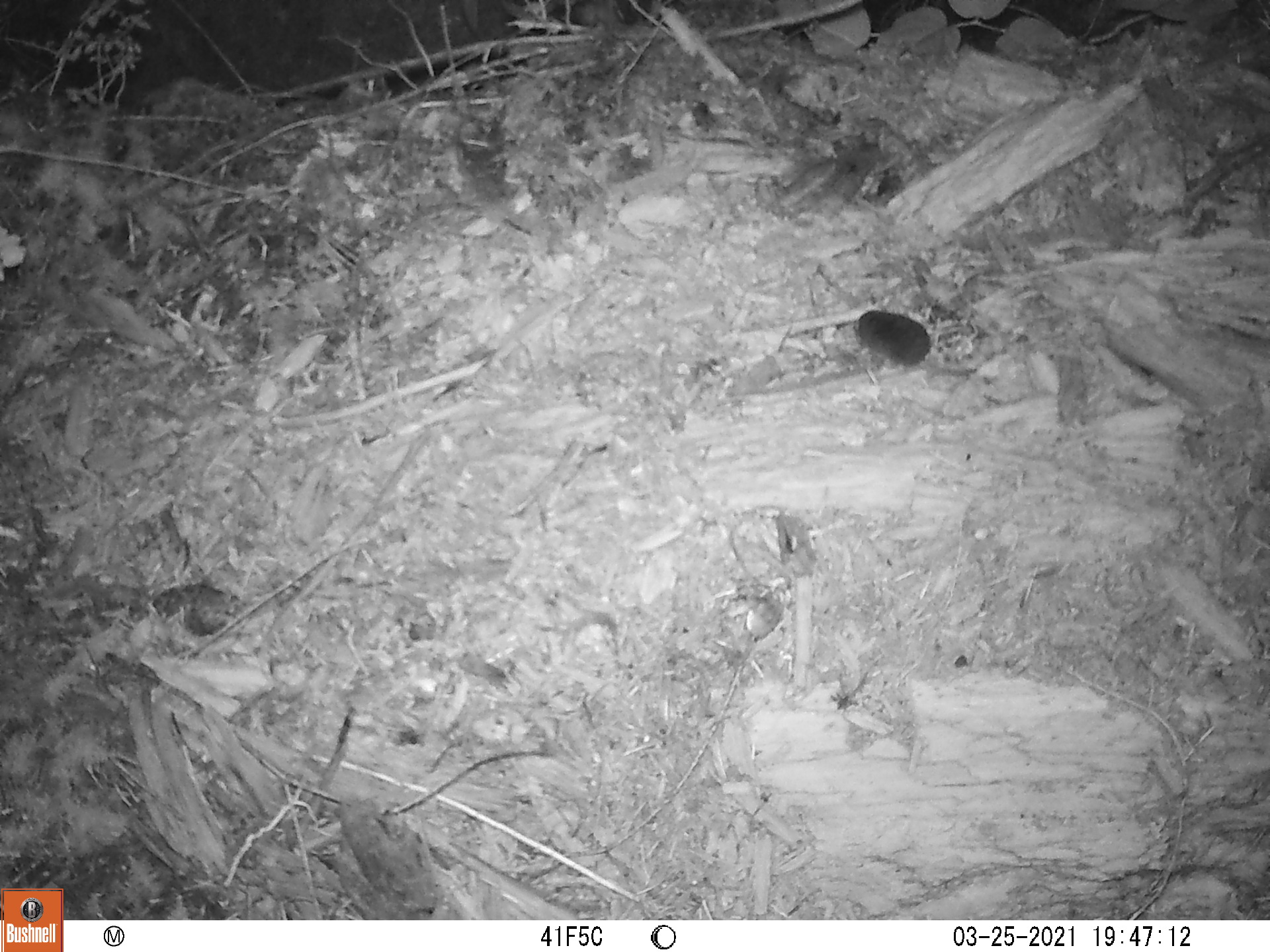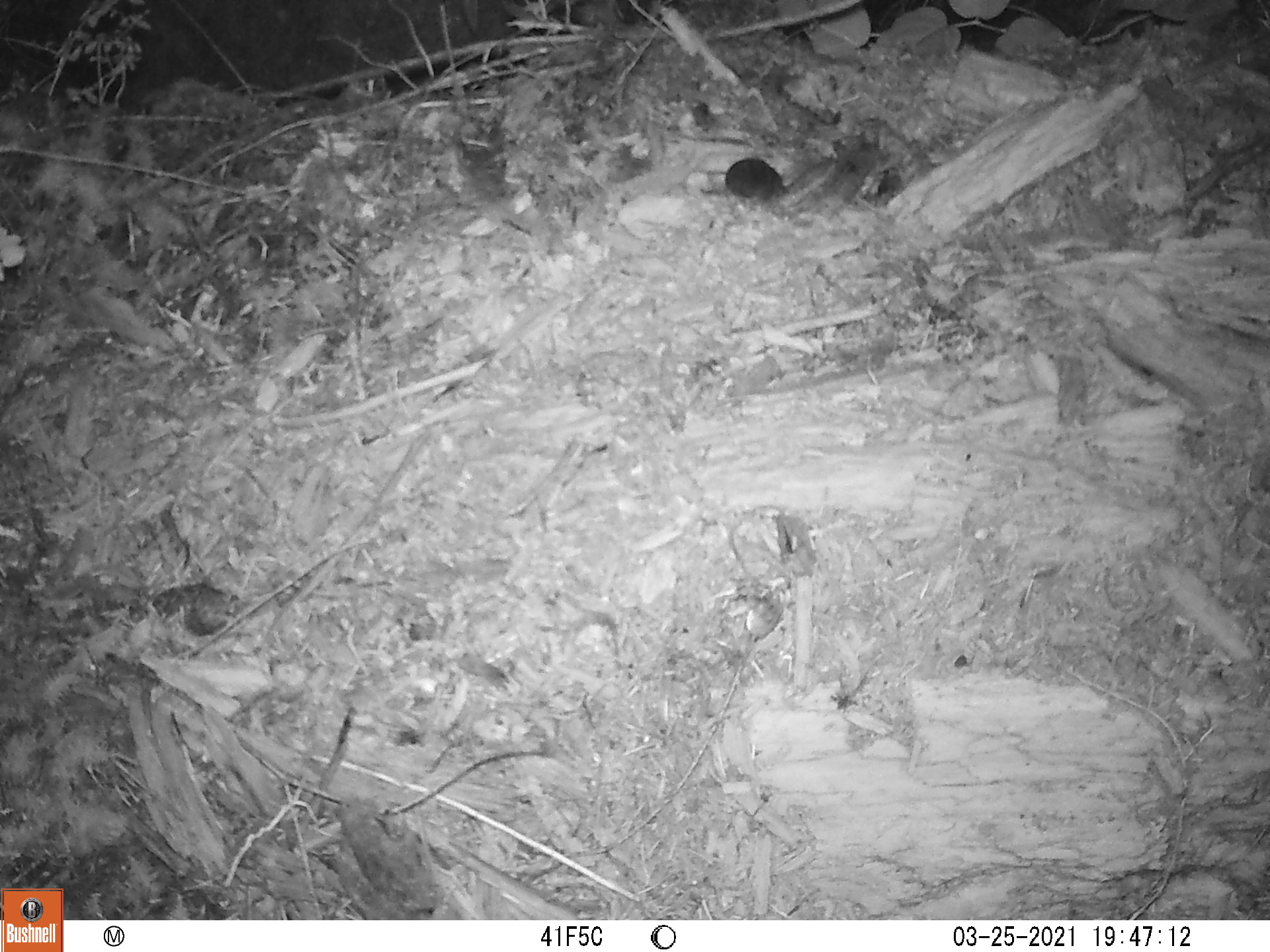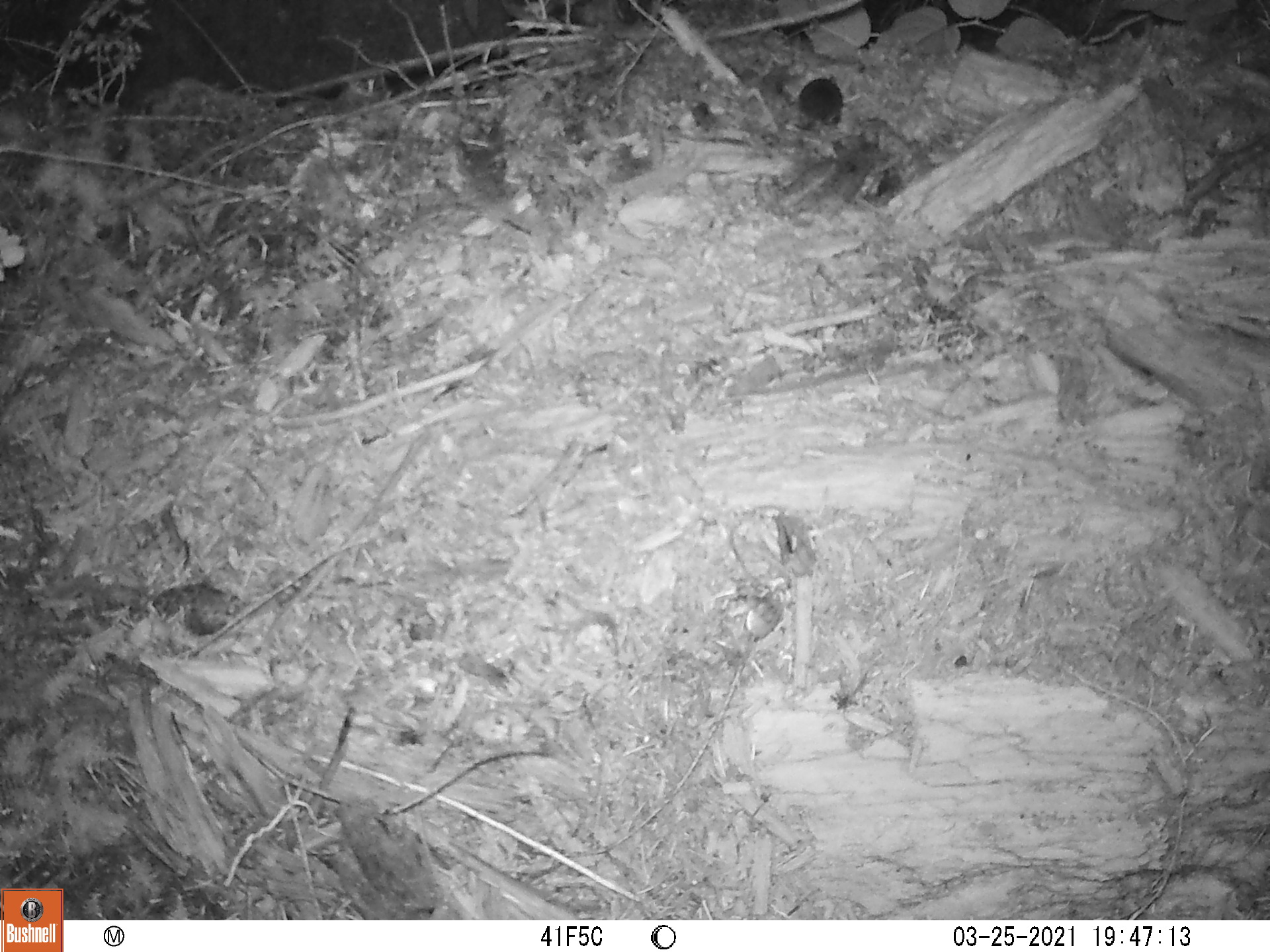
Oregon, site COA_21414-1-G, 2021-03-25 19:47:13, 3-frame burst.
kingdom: Animalia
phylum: Chordata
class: Mammalia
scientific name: Mammalia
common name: small mammal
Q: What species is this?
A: Small mammal (Mammalia).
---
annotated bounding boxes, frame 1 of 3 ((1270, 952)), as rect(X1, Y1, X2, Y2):
small mammal: rect(833, 292, 991, 402)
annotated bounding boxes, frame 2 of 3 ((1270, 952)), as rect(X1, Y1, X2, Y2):
small mammal: rect(695, 140, 854, 238)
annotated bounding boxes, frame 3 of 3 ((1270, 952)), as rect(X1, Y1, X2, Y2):
small mammal: rect(761, 53, 871, 164)